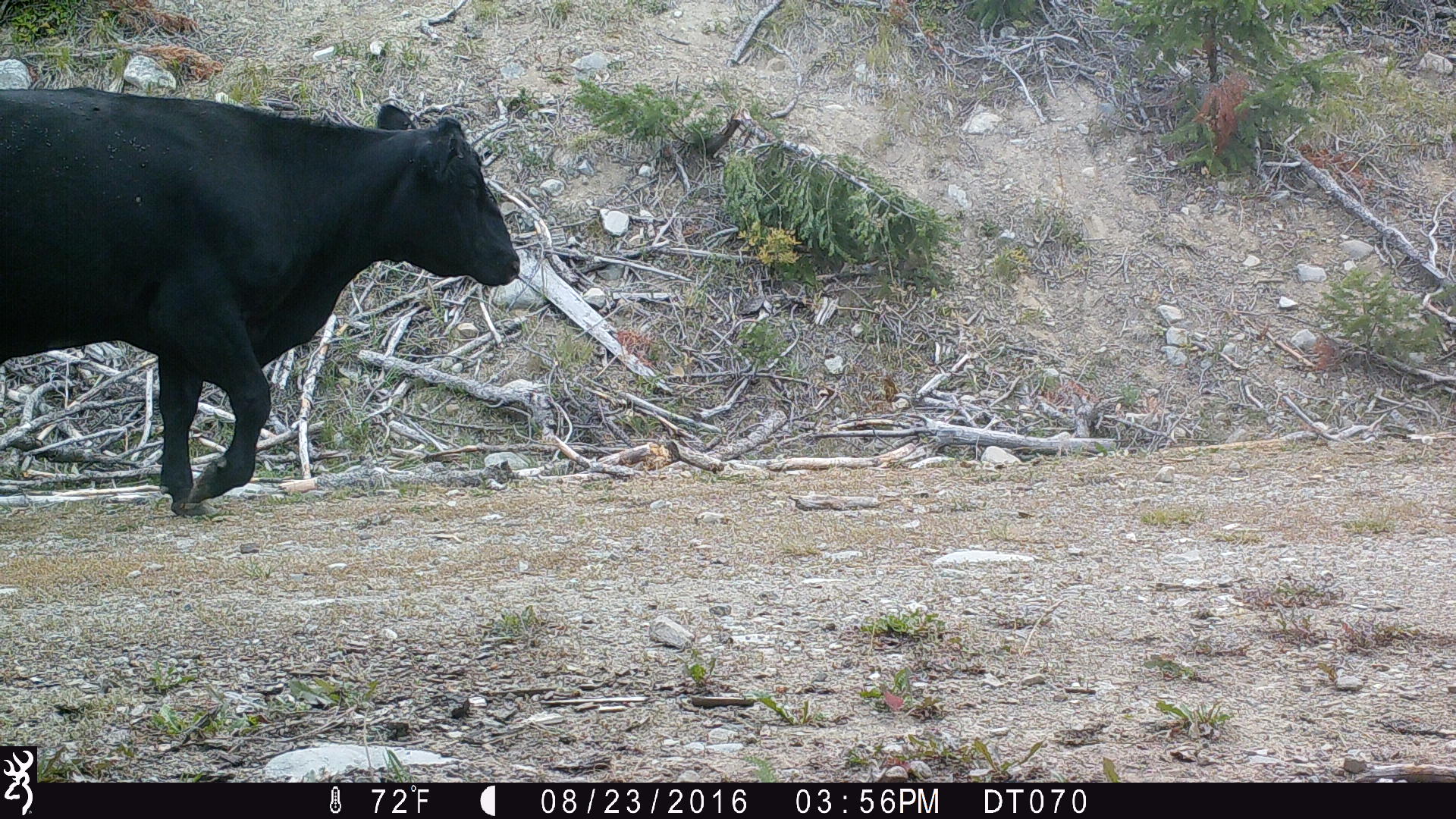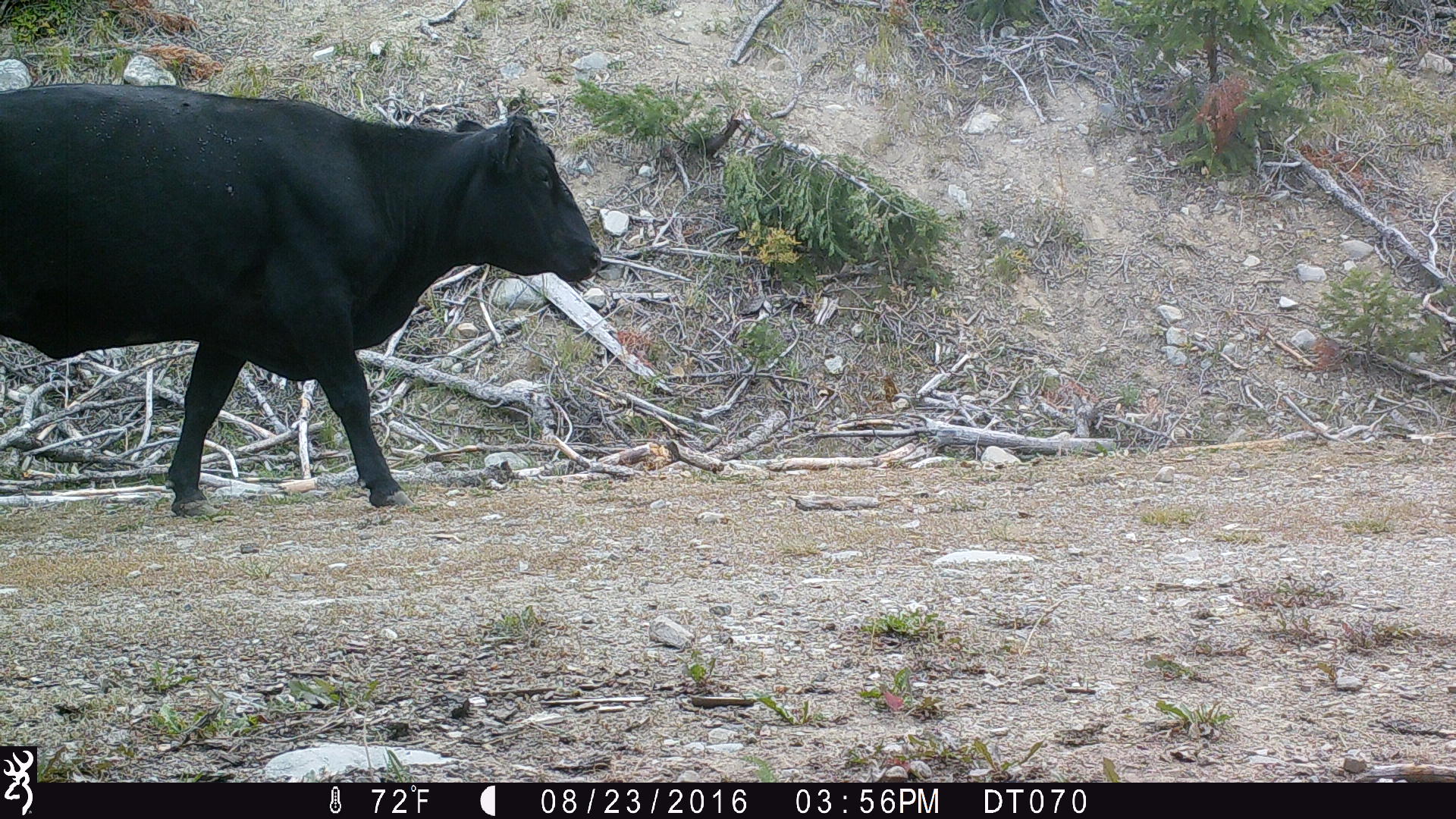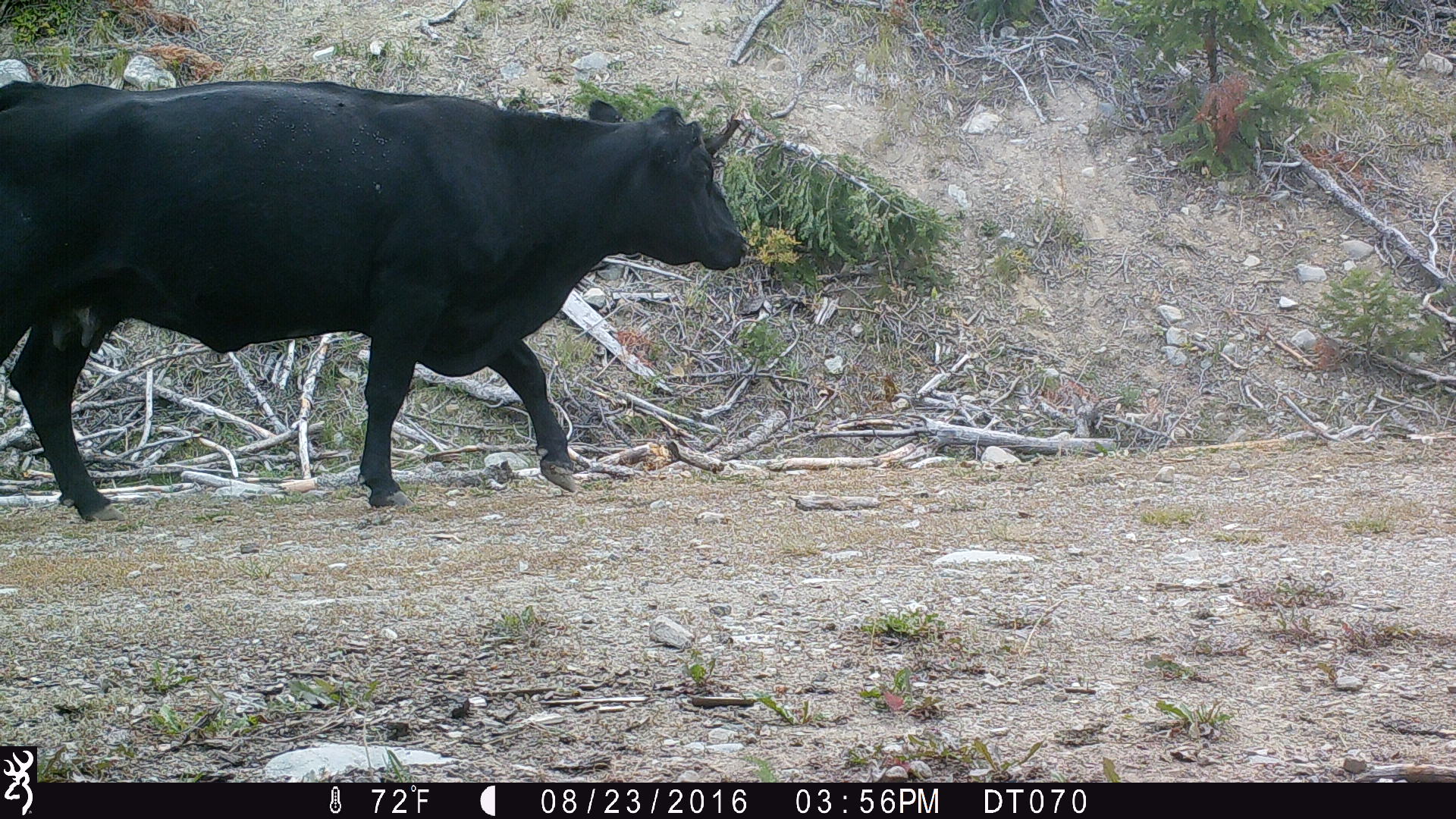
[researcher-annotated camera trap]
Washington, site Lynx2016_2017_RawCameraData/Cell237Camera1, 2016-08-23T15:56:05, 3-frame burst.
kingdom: Animalia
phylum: Chordata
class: Mammalia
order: Artiodactyla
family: Bovidae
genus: Bos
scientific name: Bos taurus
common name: domestic cattle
Domestic cattle (Bos taurus). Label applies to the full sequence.